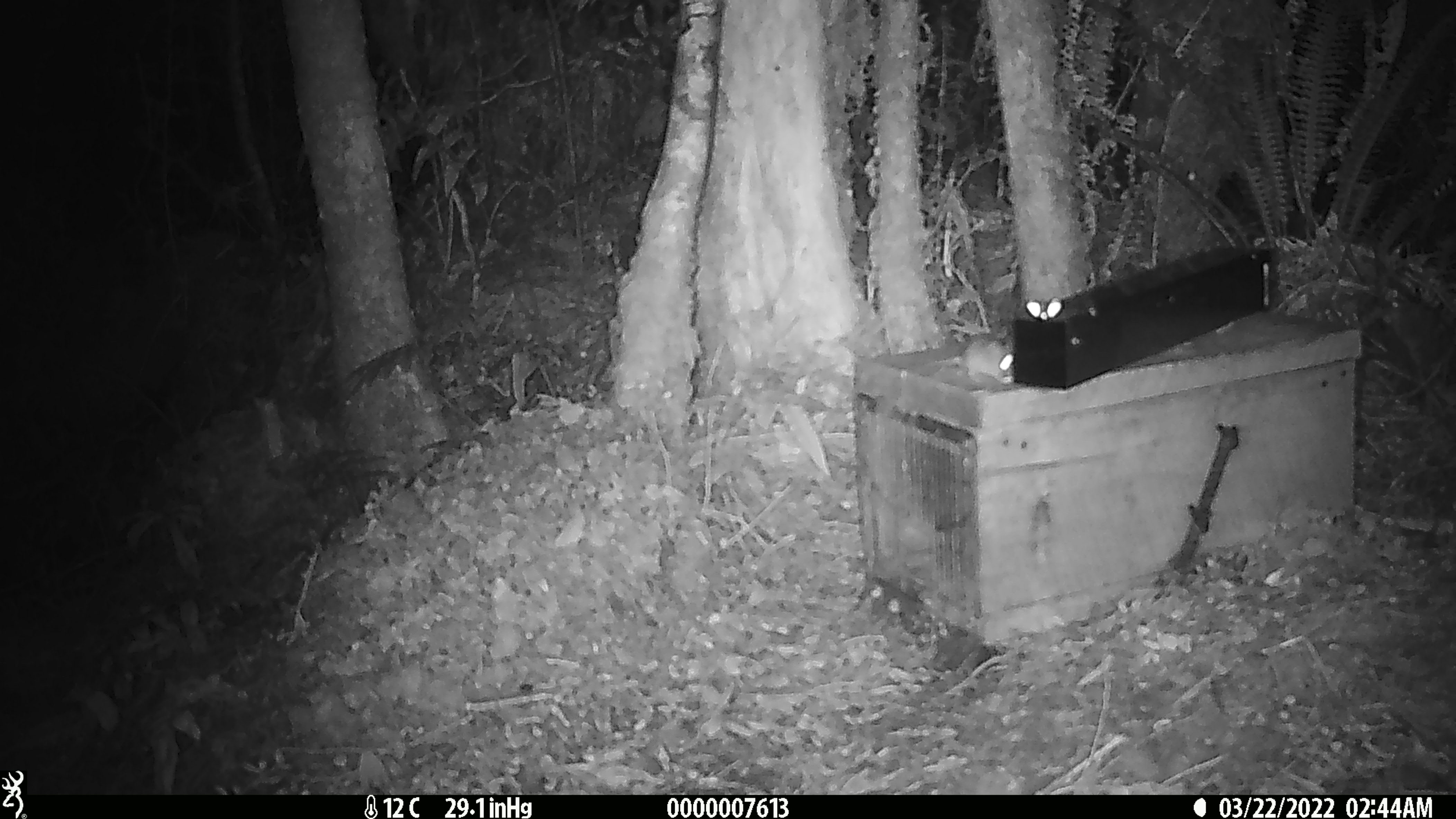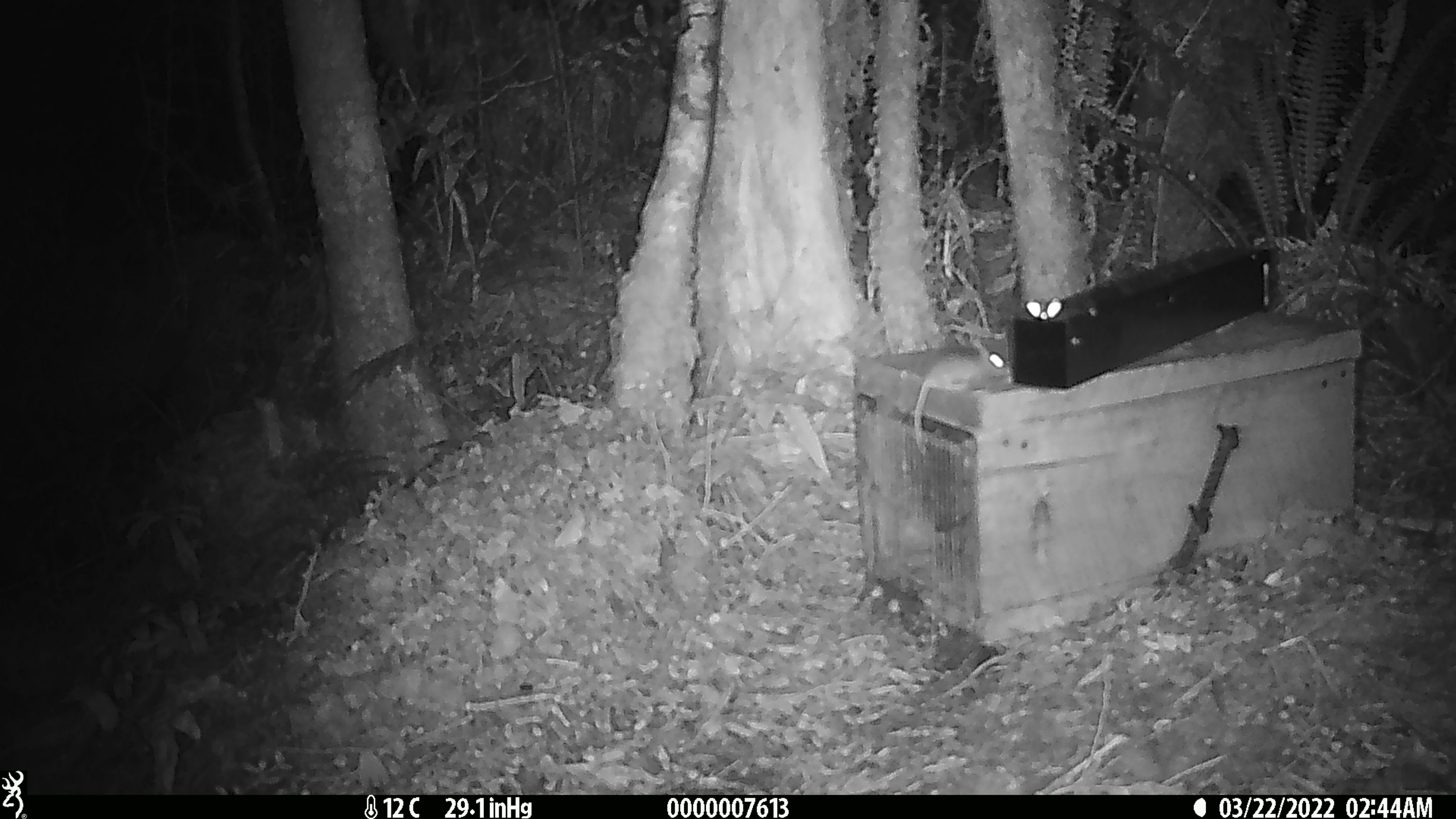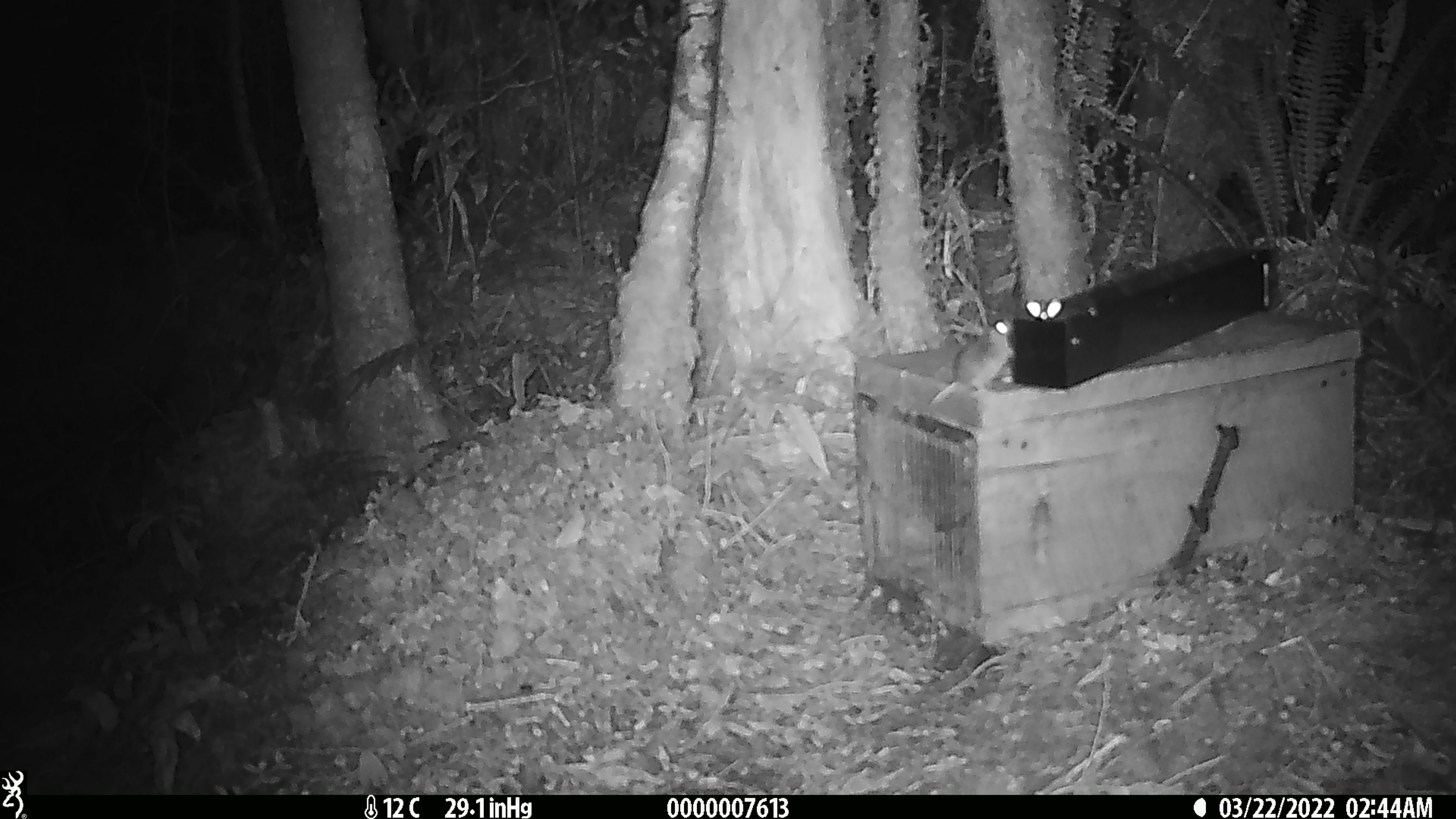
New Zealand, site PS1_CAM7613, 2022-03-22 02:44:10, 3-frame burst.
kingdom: Animalia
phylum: Chordata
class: Mammalia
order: Rodentia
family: Muridae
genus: Mus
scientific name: Mus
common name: mouse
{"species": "mouse (Mus)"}